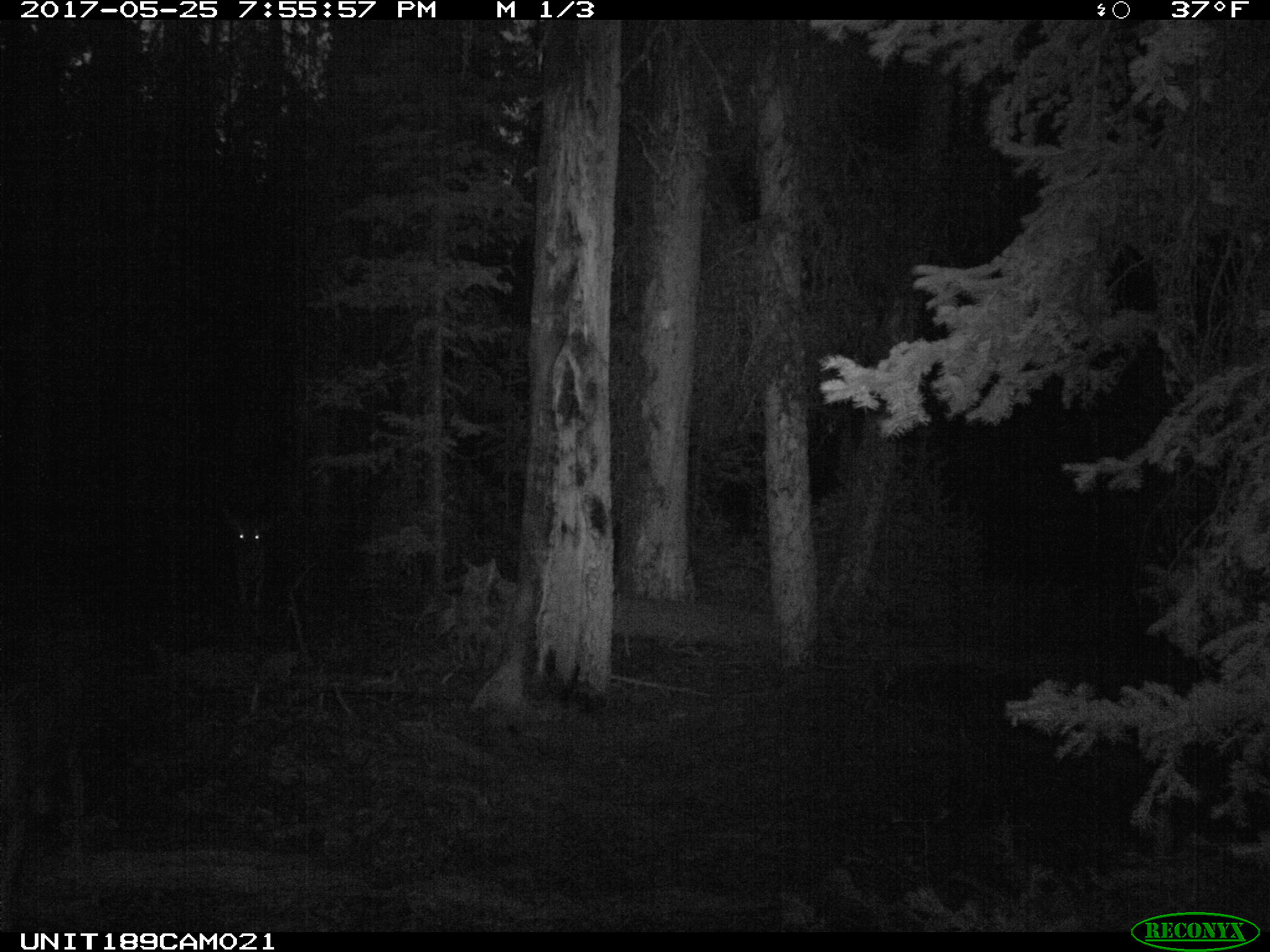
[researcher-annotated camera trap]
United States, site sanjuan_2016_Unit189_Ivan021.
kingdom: Animalia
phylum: Chordata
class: Mammalia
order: Artiodactyla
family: Cervidae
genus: Odocoileus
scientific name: Odocoileus hemionus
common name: mule deer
Odocoileus hemionus (mule deer).